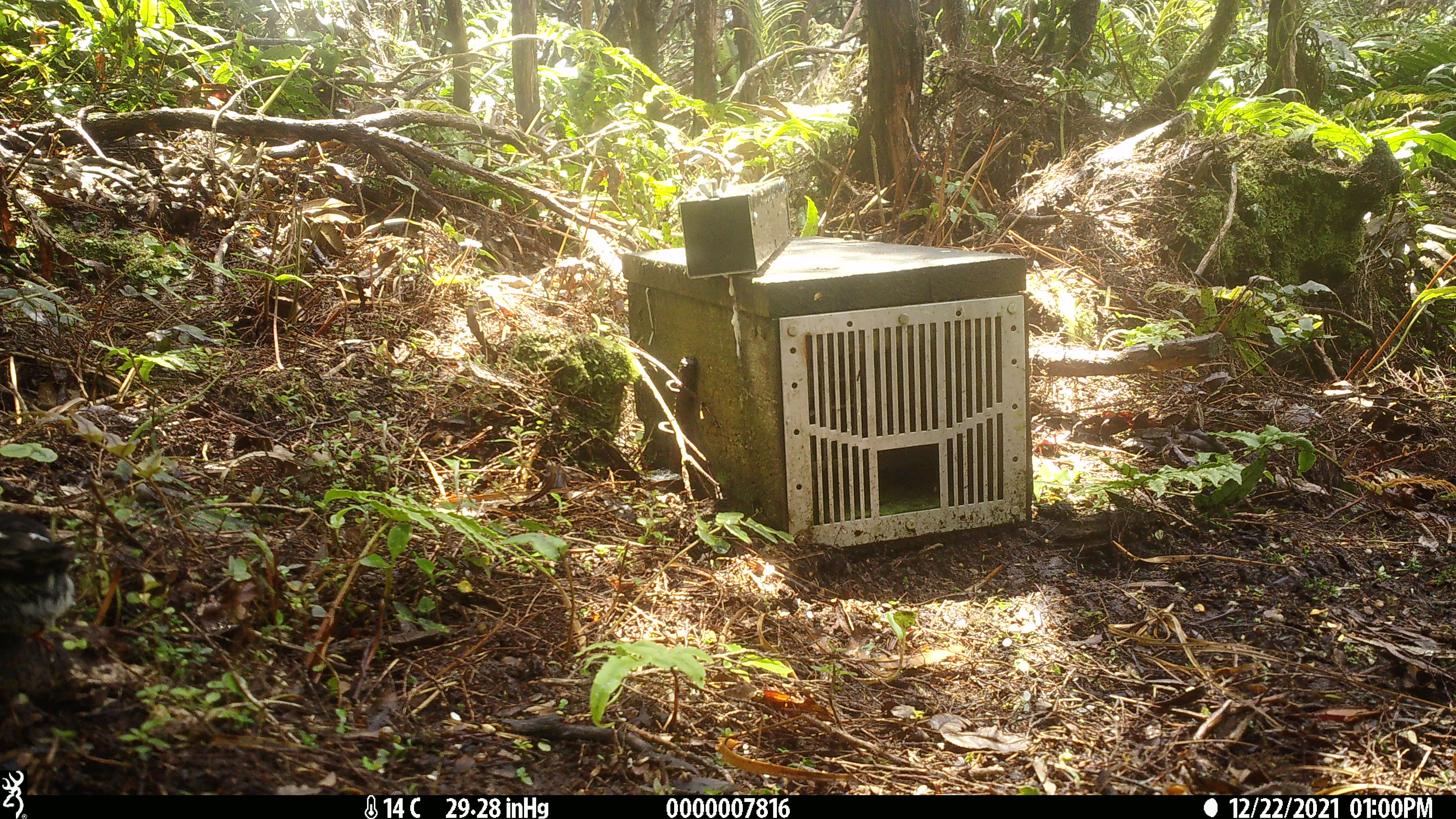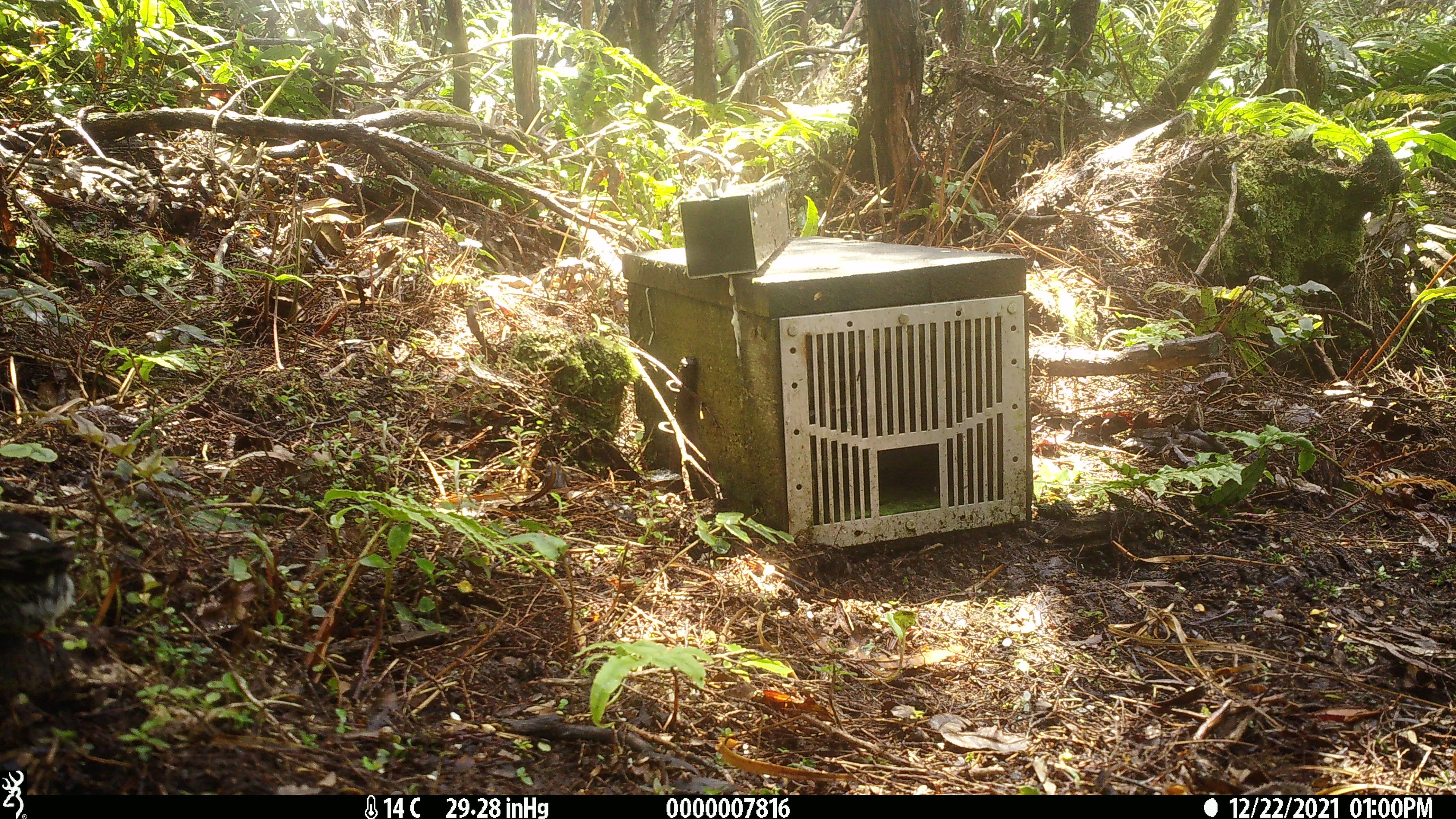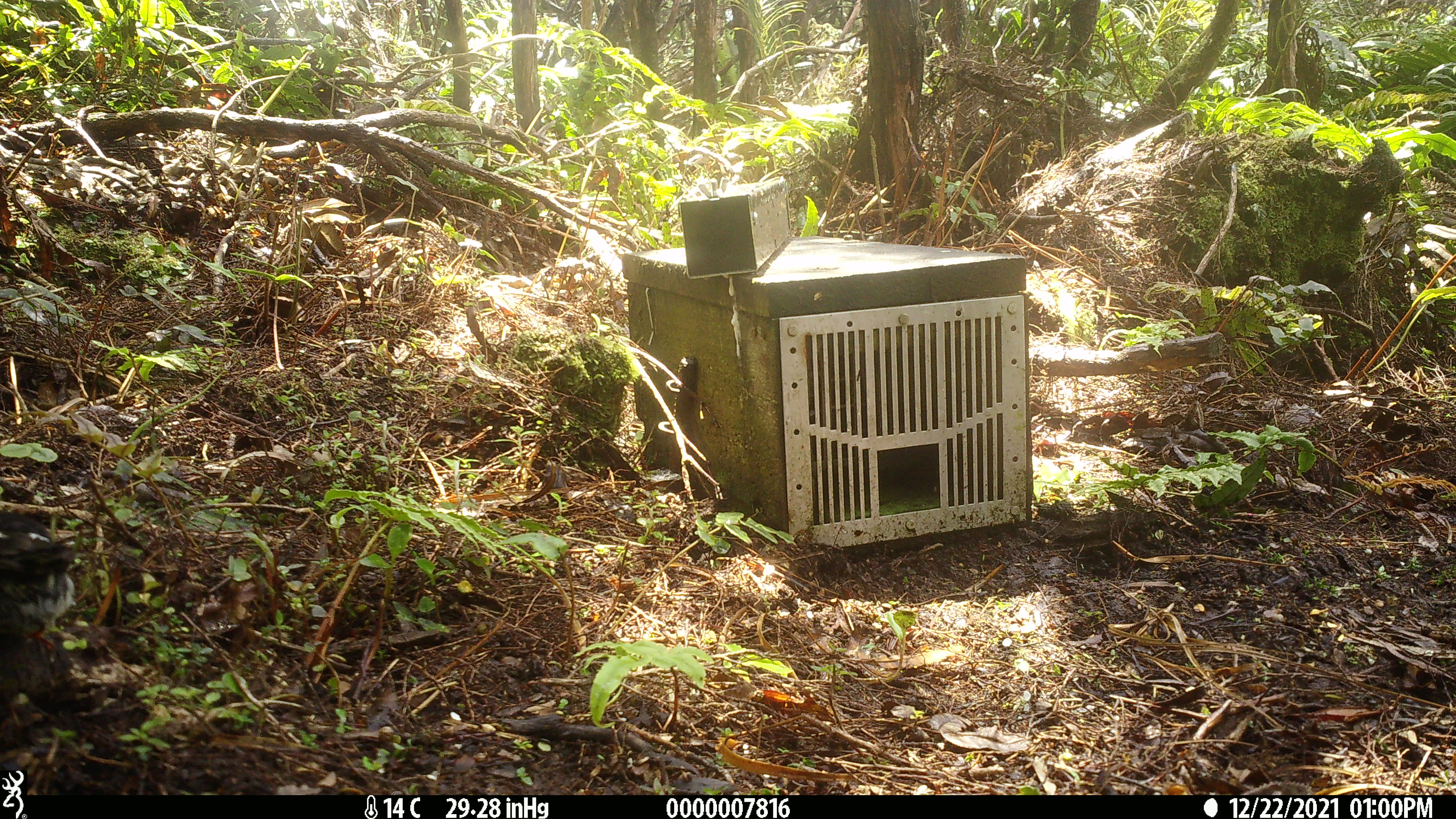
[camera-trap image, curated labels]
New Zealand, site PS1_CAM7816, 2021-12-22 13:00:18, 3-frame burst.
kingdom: Animalia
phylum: Chordata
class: Aves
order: Passeriformes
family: Petroicidae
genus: Petroica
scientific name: Petroica macrocephala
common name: tomtit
Tomtit (Petroica macrocephala).